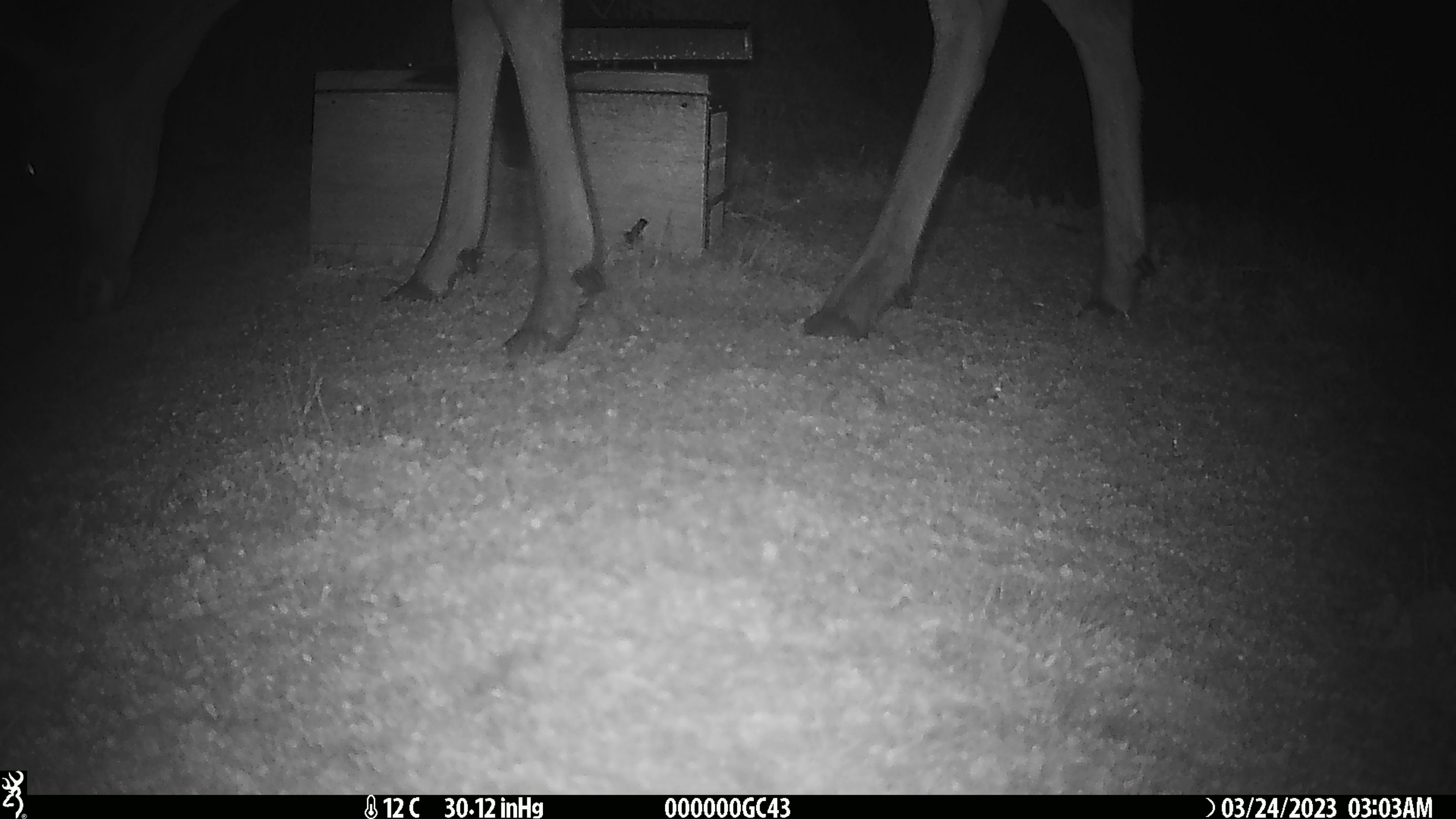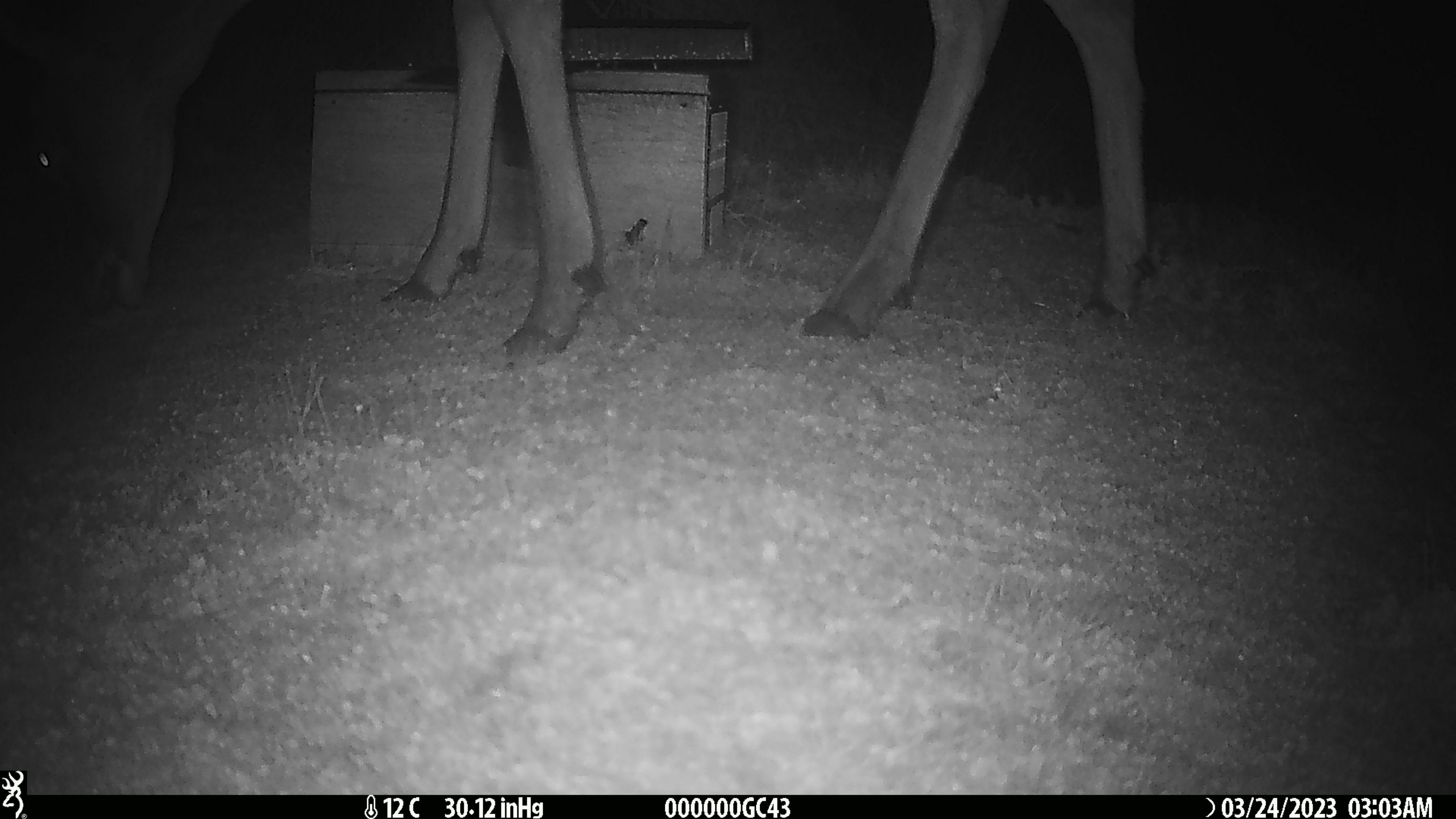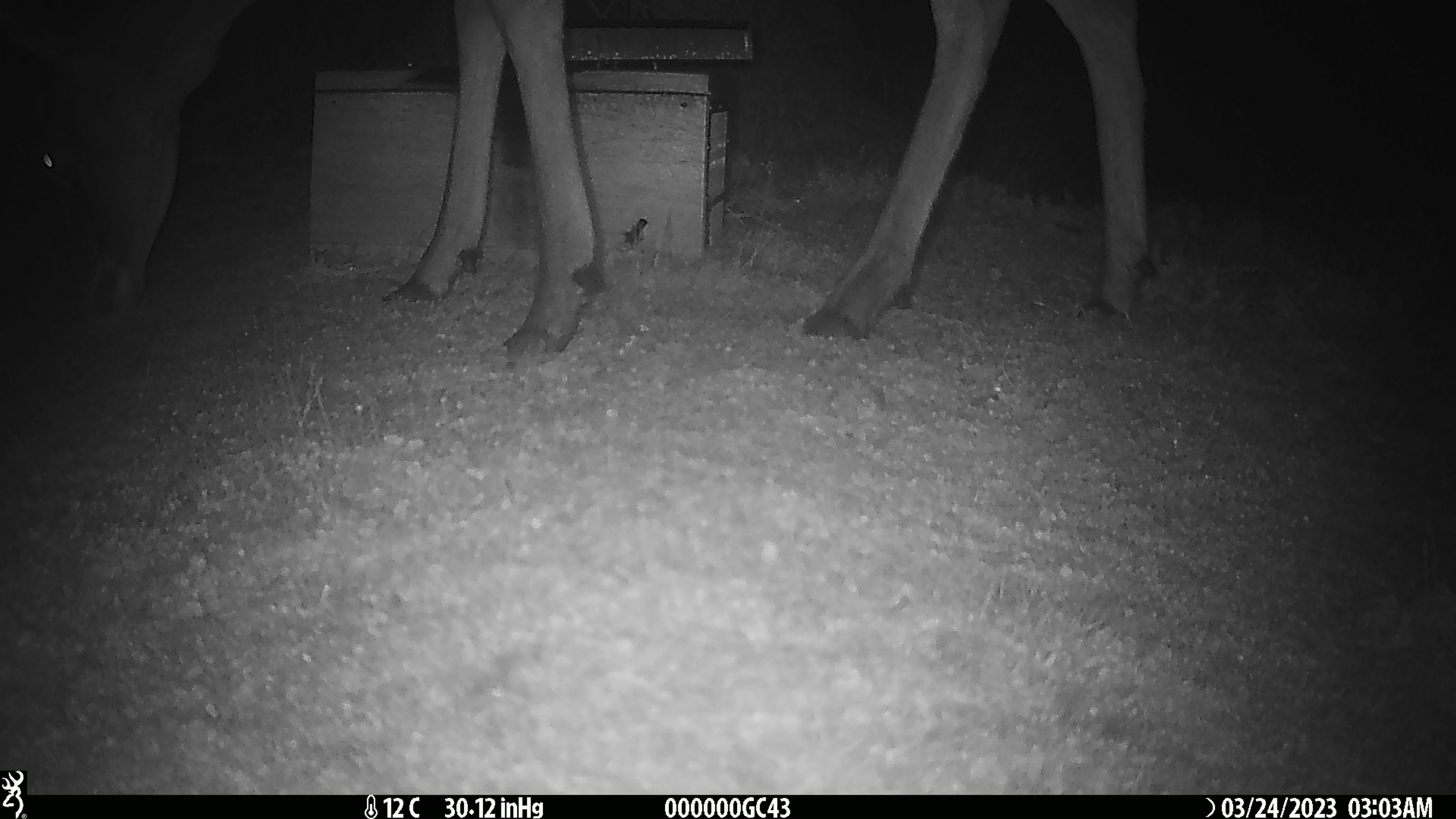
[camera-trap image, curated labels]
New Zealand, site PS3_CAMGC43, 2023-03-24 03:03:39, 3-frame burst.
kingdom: Animalia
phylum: Chordata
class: Mammalia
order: Artiodactyla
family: Cervidae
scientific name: Cervidae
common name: deer